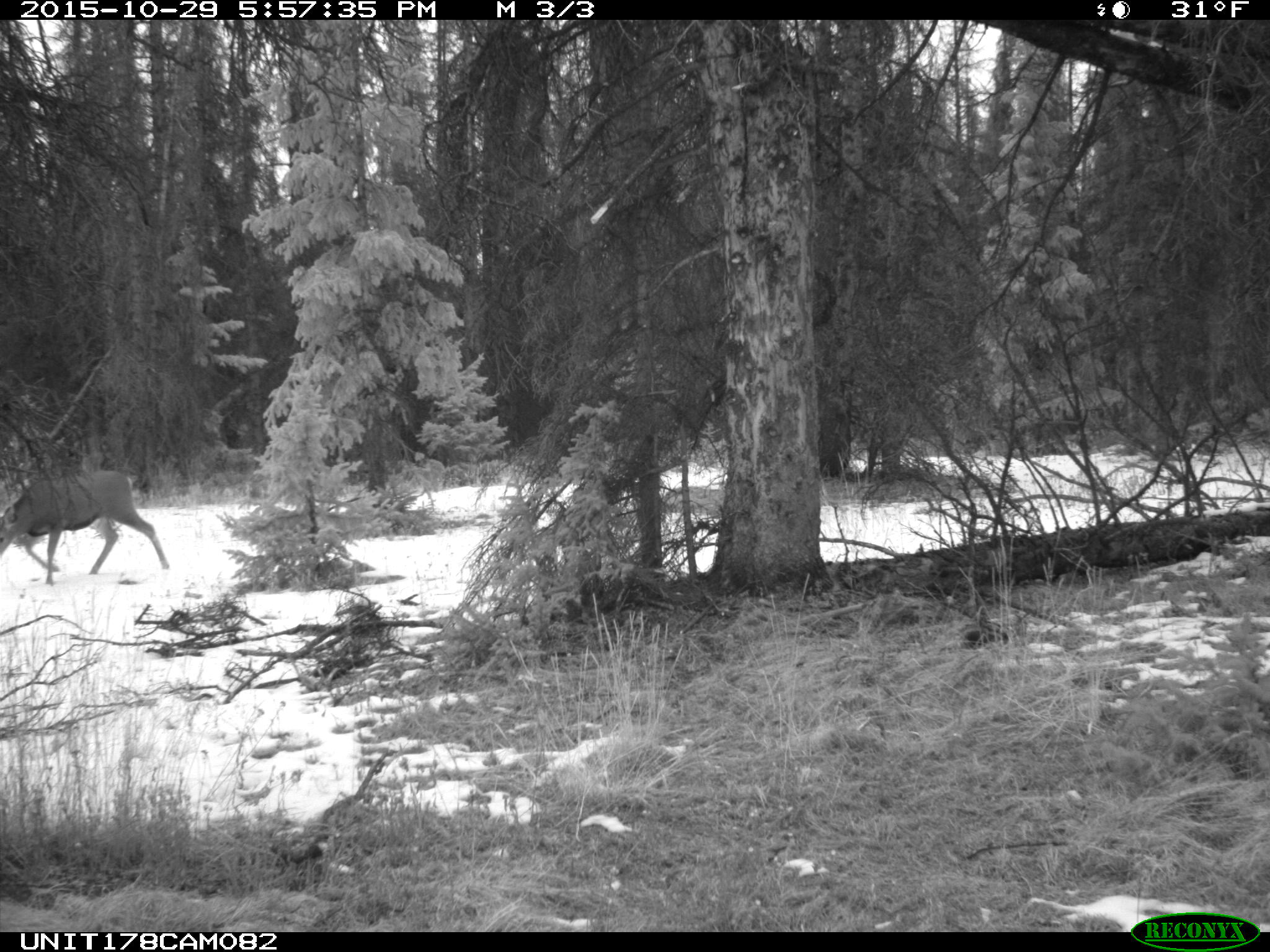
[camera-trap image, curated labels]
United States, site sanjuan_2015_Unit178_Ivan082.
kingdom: Animalia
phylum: Chordata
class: Mammalia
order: Artiodactyla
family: Cervidae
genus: Odocoileus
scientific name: Odocoileus hemionus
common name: mule deer